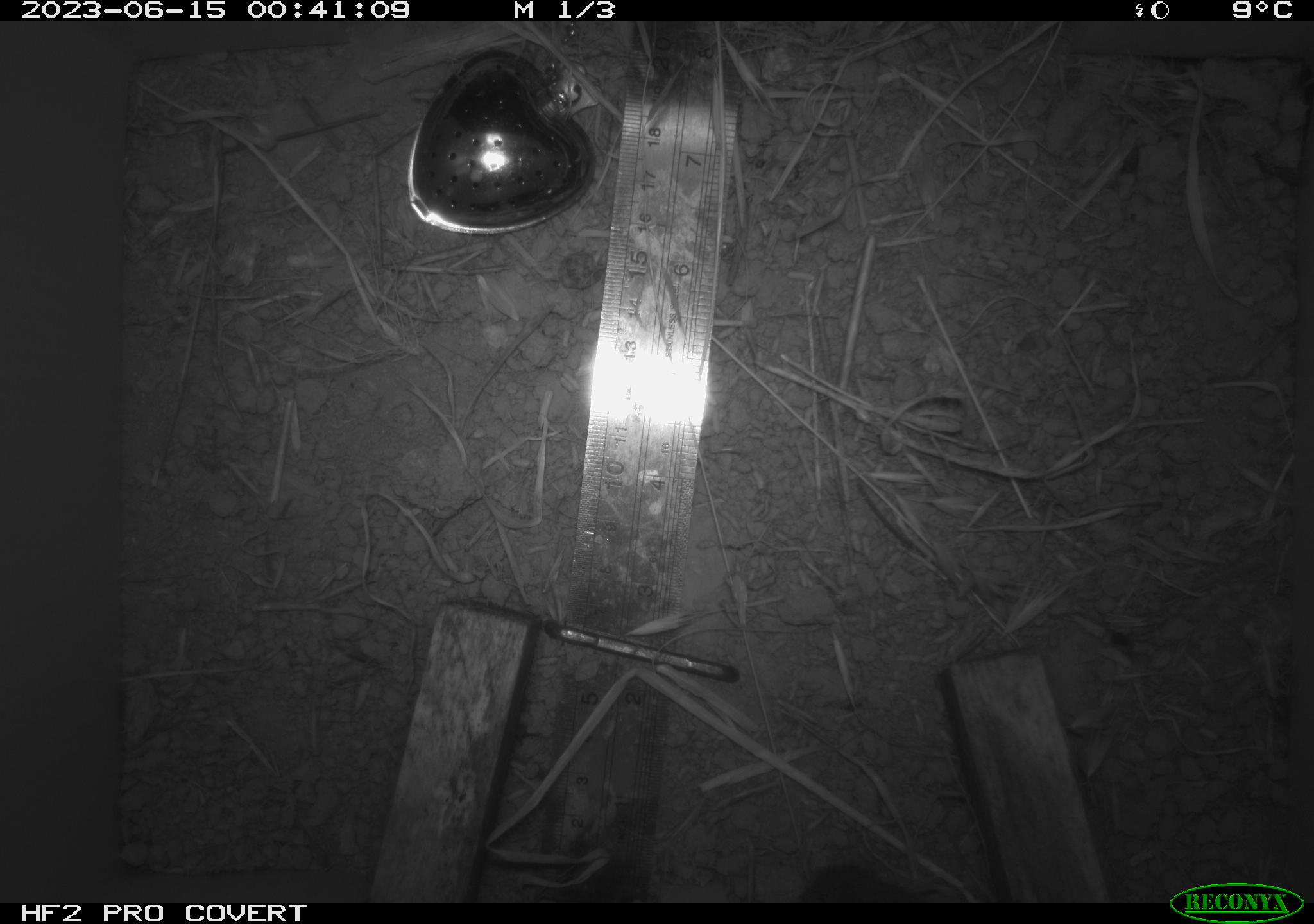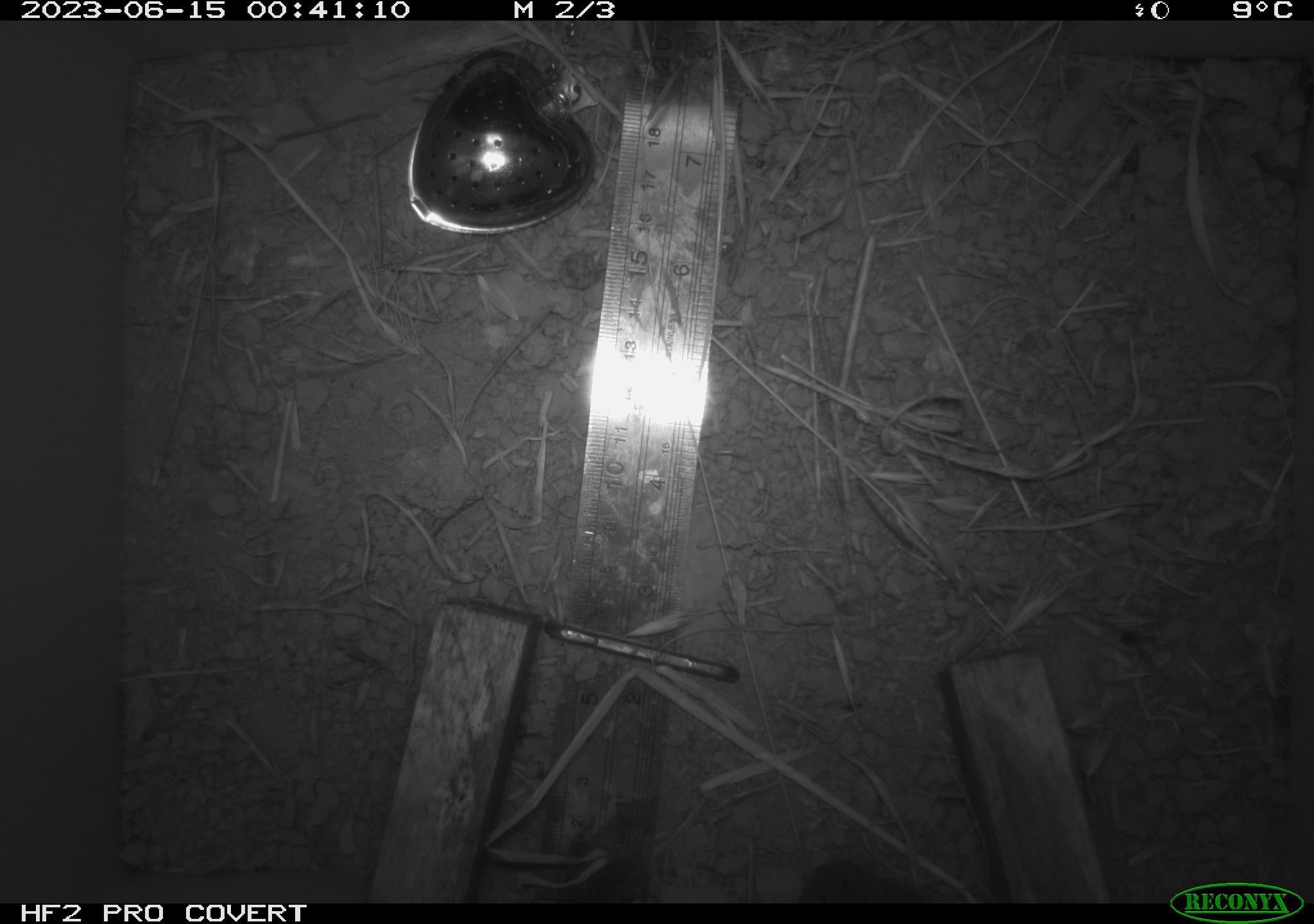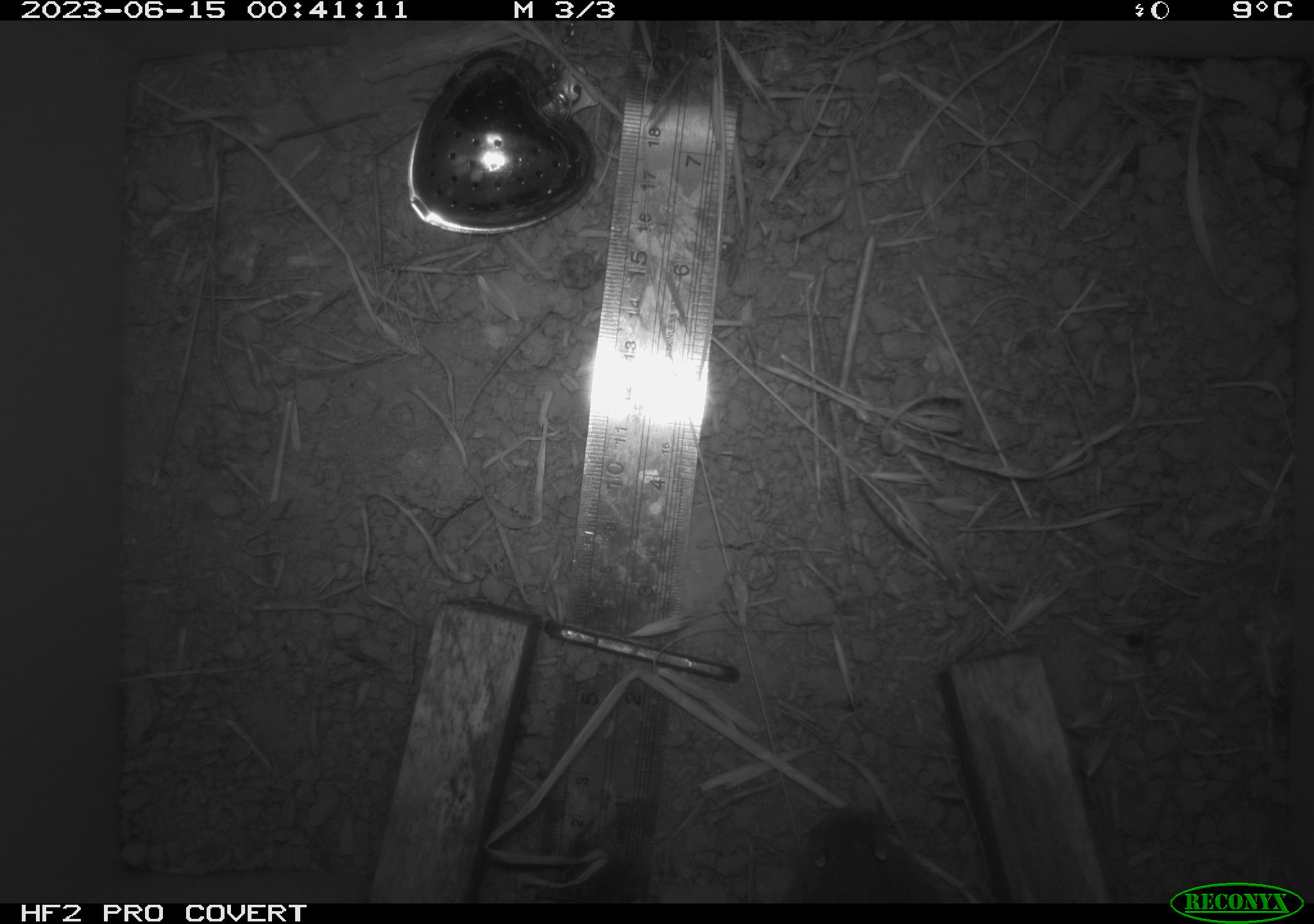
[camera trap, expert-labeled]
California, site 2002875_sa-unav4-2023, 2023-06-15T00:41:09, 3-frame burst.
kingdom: Animalia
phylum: Chordata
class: Mammalia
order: Rodentia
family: Cricetidae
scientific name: Arvicolinae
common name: voles, lemmings, and muskrats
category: arvicolinae subfamily